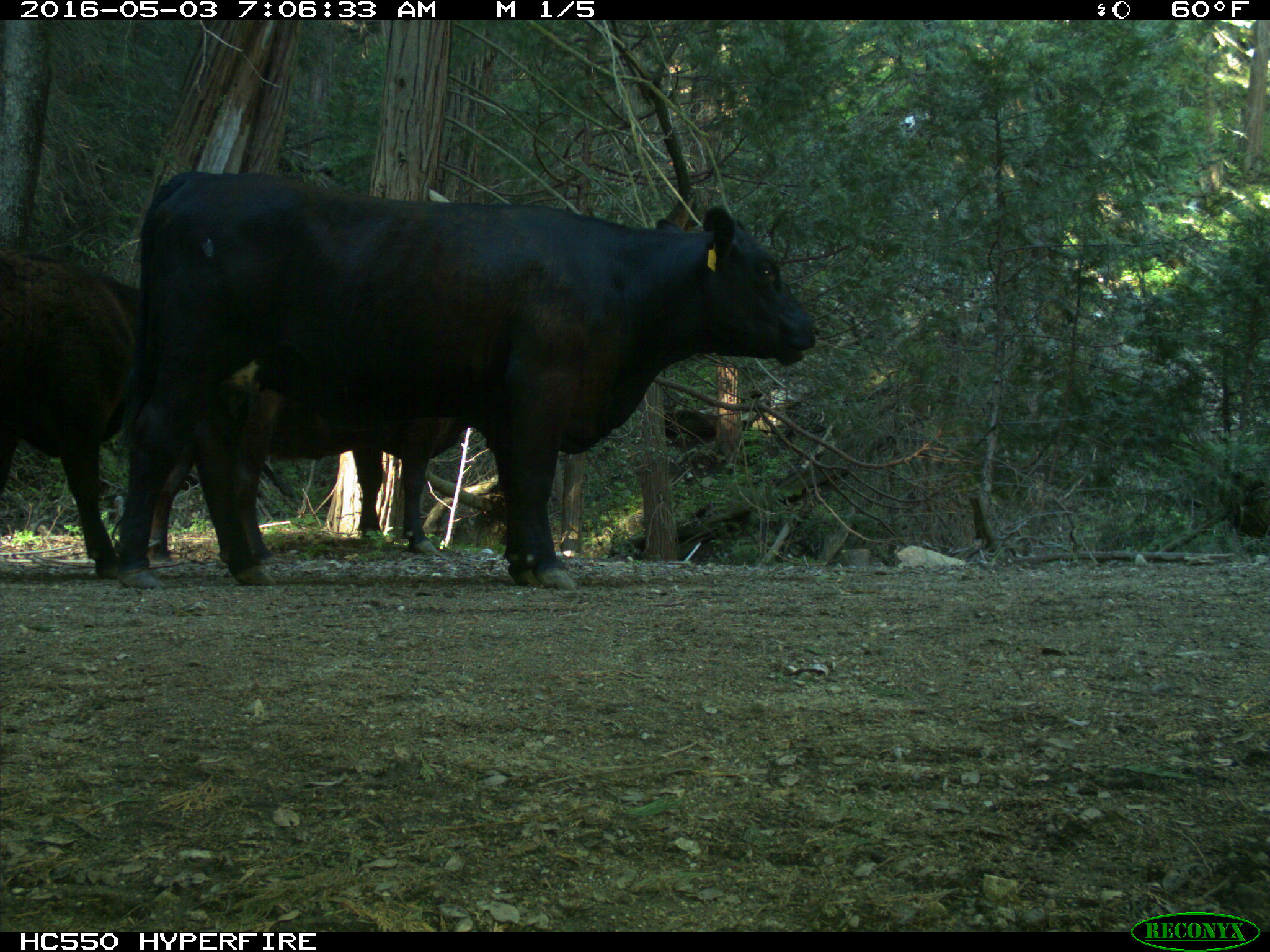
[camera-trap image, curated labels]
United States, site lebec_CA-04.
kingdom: Animalia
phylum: Chordata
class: Mammalia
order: Artiodactyla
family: Bovidae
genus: Bos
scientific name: Bos taurus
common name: domestic cow